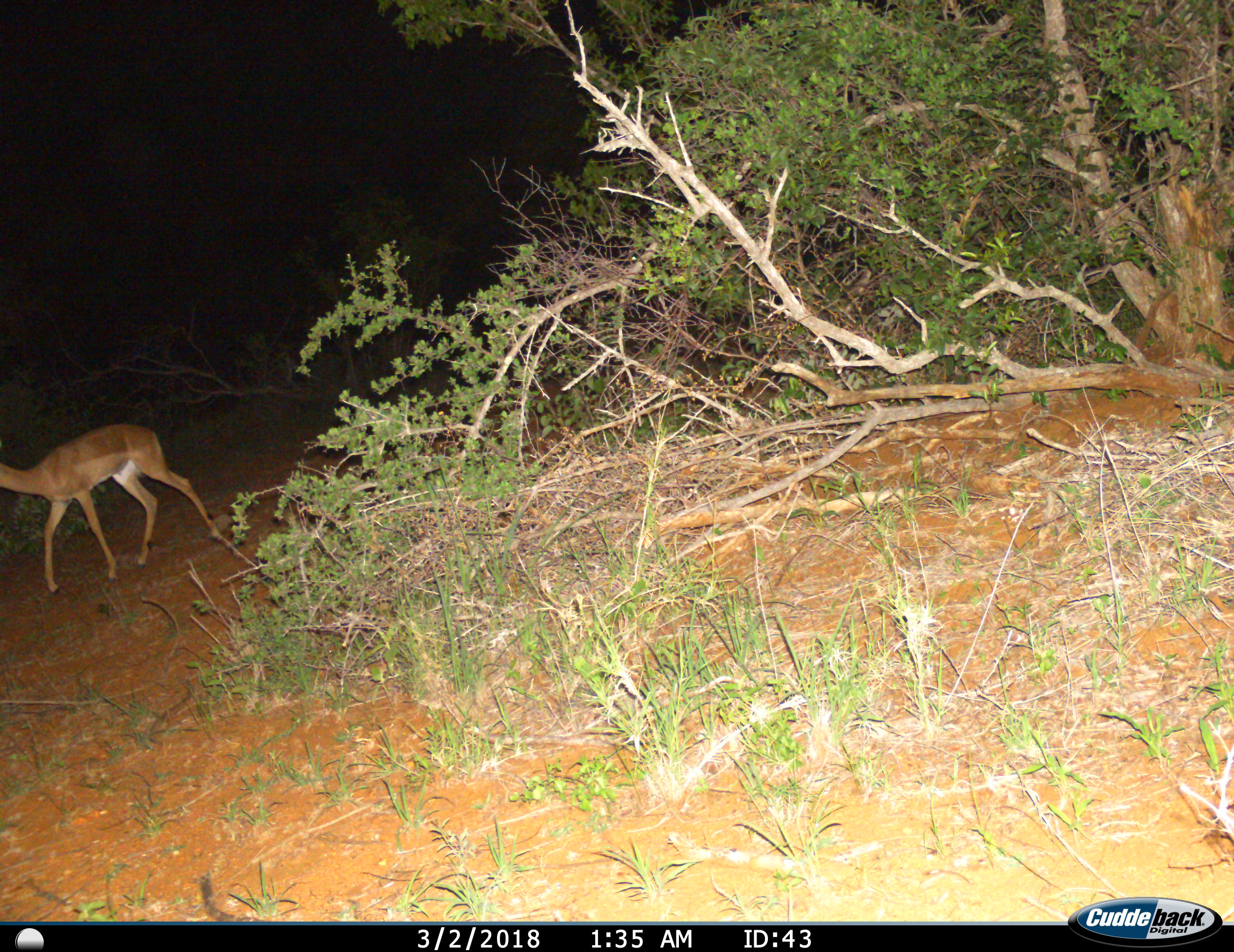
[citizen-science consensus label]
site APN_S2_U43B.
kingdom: Animalia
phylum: Chordata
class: Mammalia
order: Artiodactyla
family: Bovidae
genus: Aepyceros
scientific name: Aepyceros melampus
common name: impala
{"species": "impala (Aepyceros melampus)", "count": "1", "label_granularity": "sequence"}